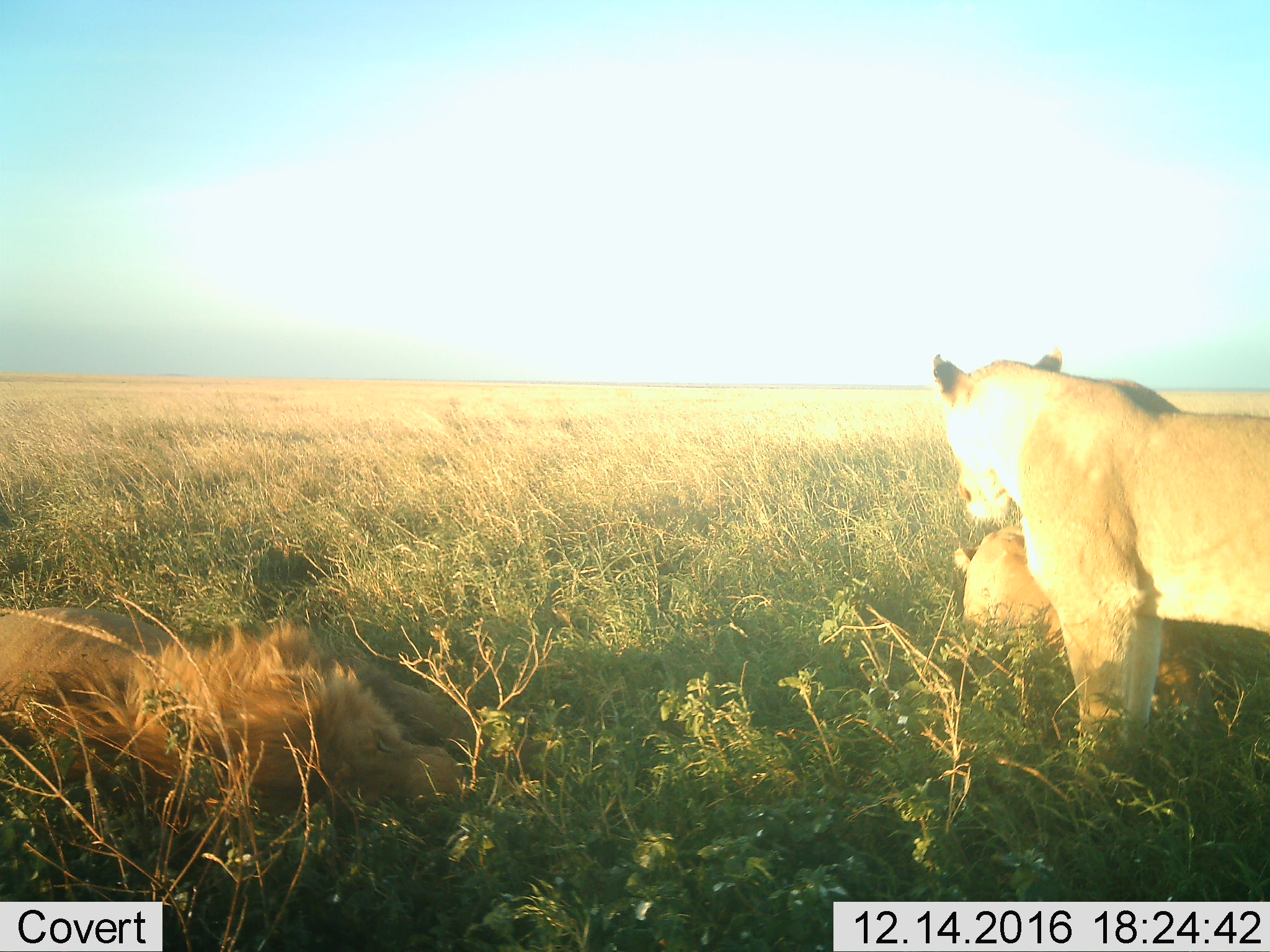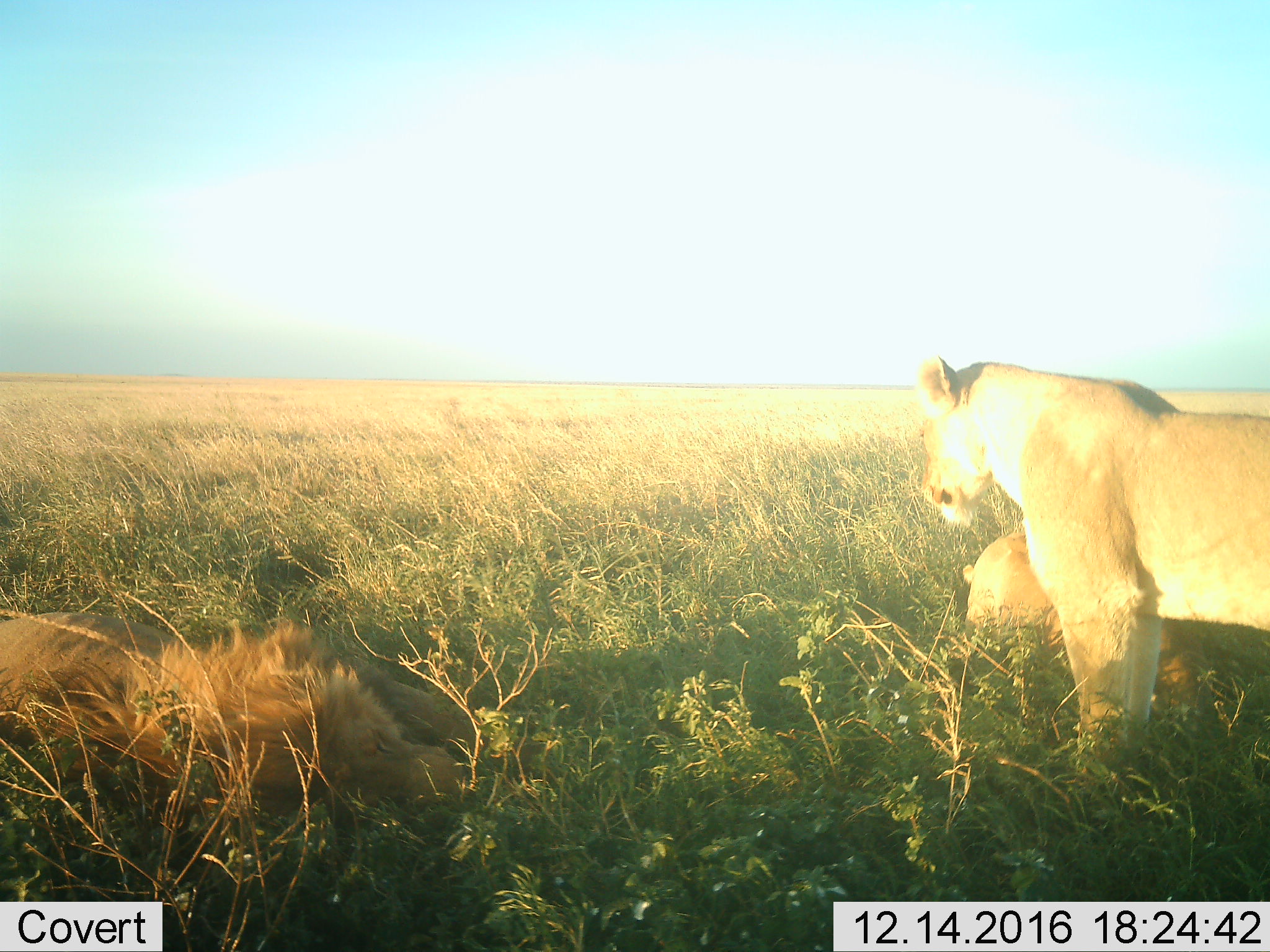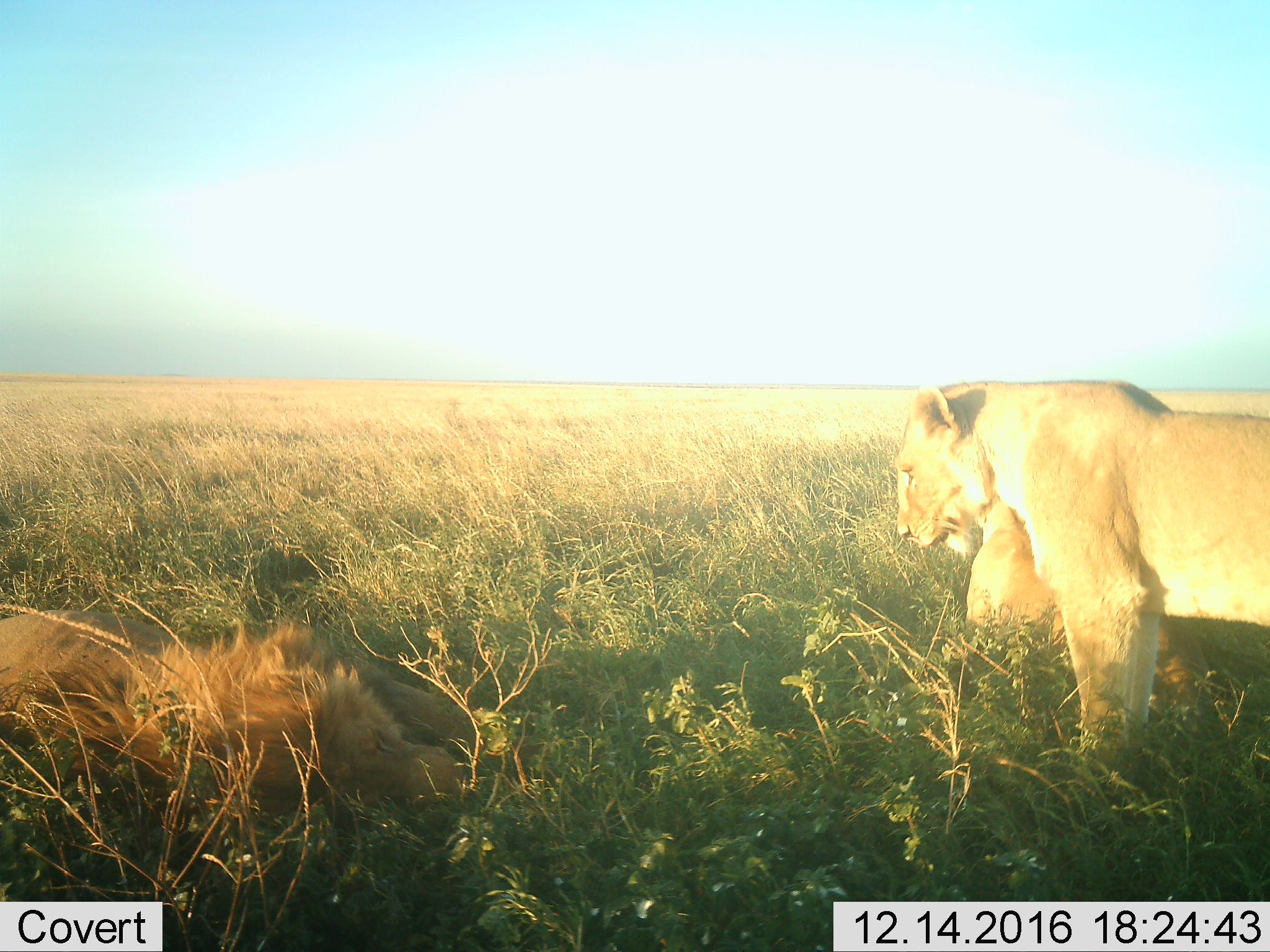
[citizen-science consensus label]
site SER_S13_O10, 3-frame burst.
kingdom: Animalia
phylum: Chordata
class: Mammalia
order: Carnivora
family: Felidae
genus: Panthera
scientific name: Panthera leo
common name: lion female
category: lionfemale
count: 2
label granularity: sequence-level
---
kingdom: Animalia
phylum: Chordata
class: Mammalia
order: Carnivora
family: Felidae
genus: Panthera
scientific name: Panthera leo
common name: lion male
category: lionmale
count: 1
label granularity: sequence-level